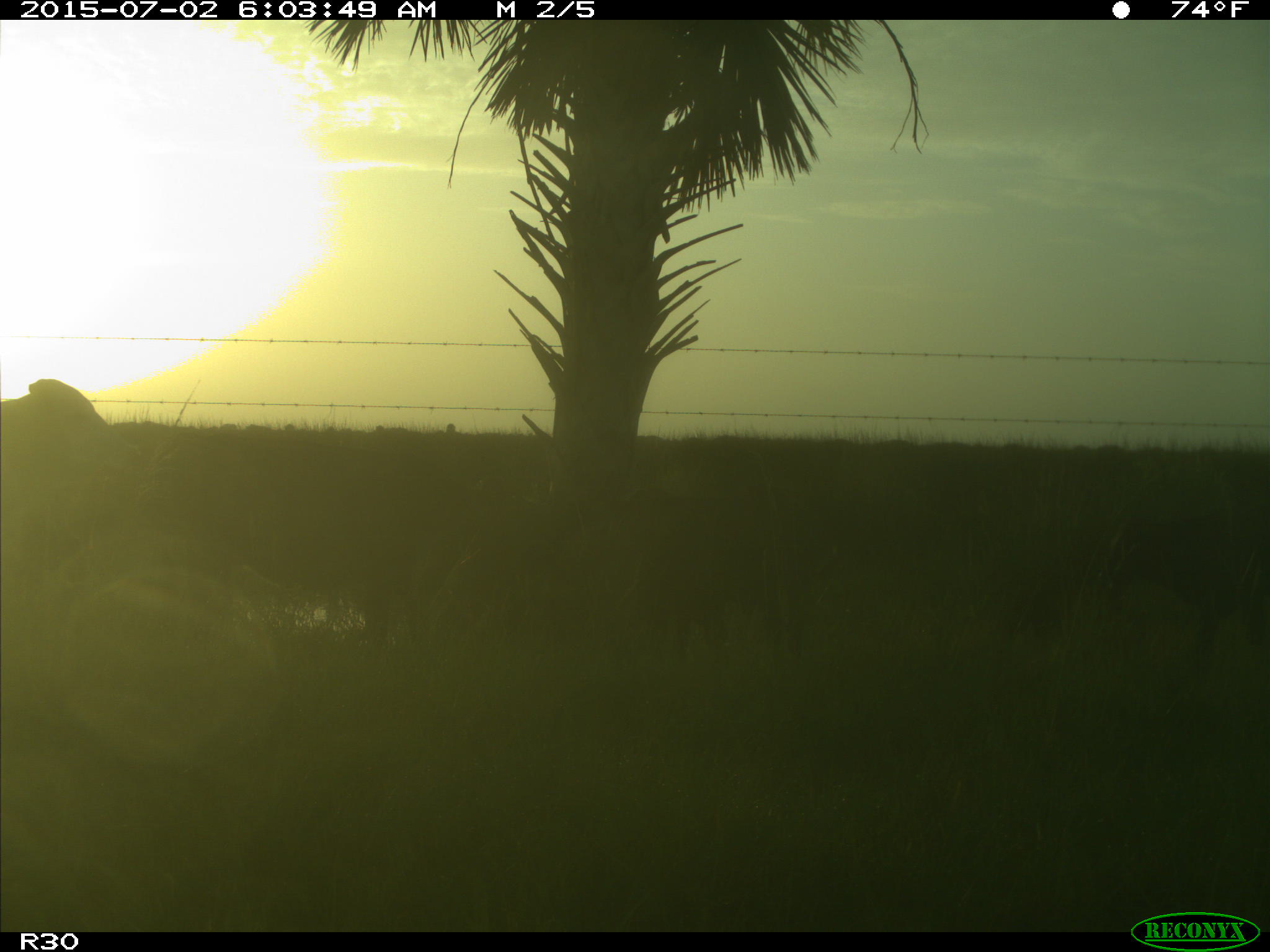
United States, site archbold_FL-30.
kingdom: Animalia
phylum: Chordata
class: Mammalia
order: Artiodactyla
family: Bovidae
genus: Bos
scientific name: Bos taurus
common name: domestic cow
Bos taurus (domestic cow).